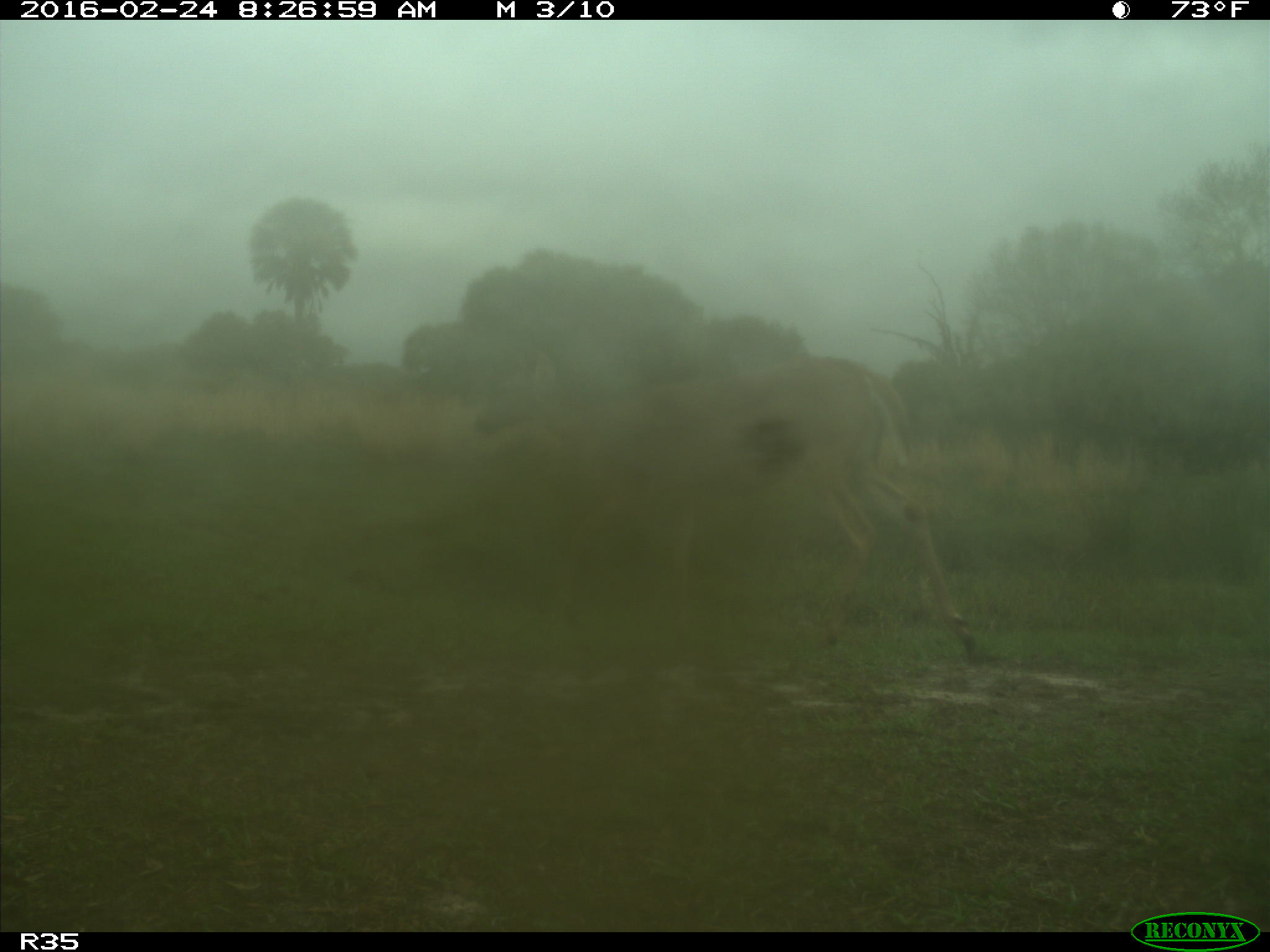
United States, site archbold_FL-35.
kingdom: Animalia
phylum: Chordata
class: Mammalia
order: Artiodactyla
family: Cervidae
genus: Odocoileus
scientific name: Odocoileus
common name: deer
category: unidentified deer